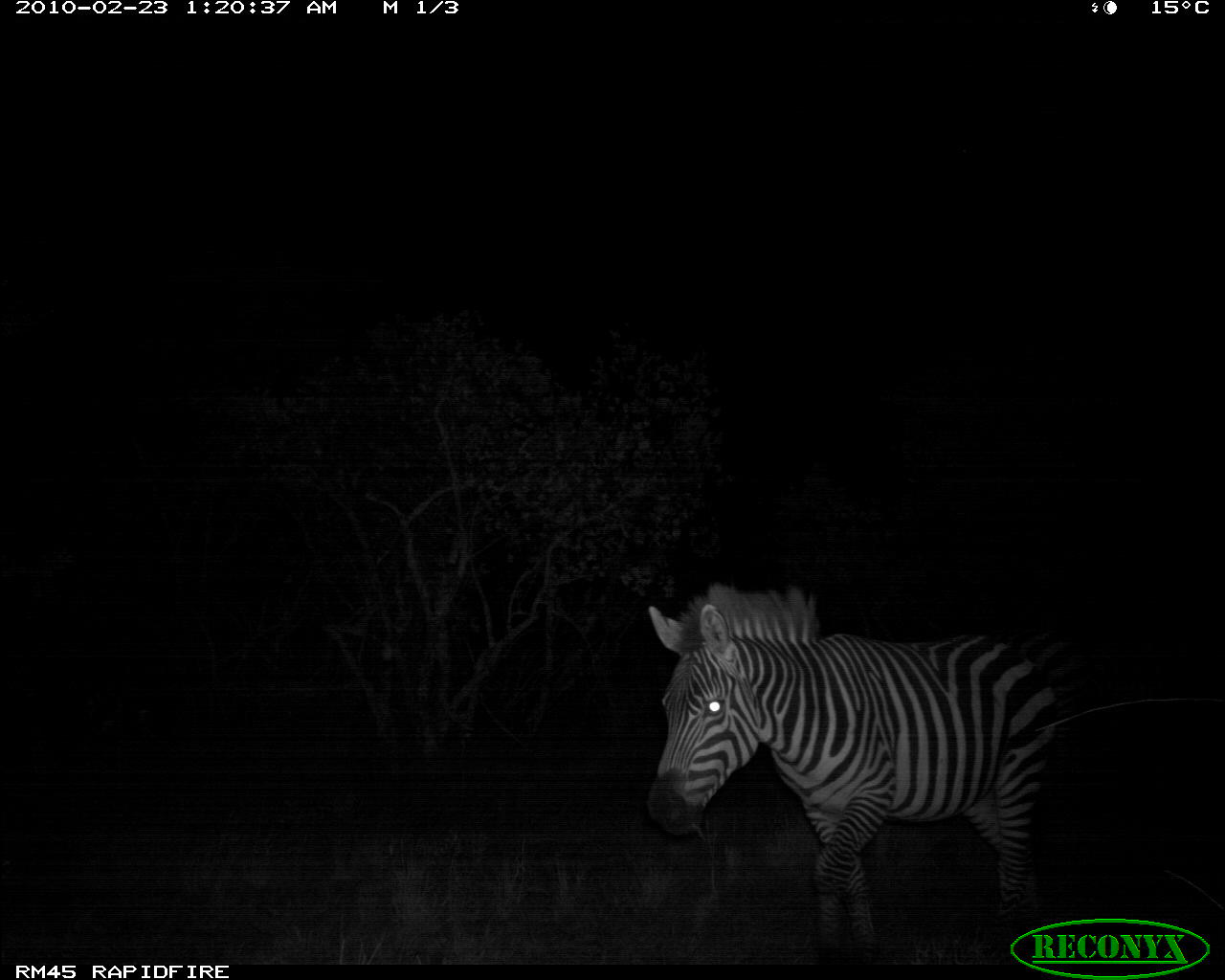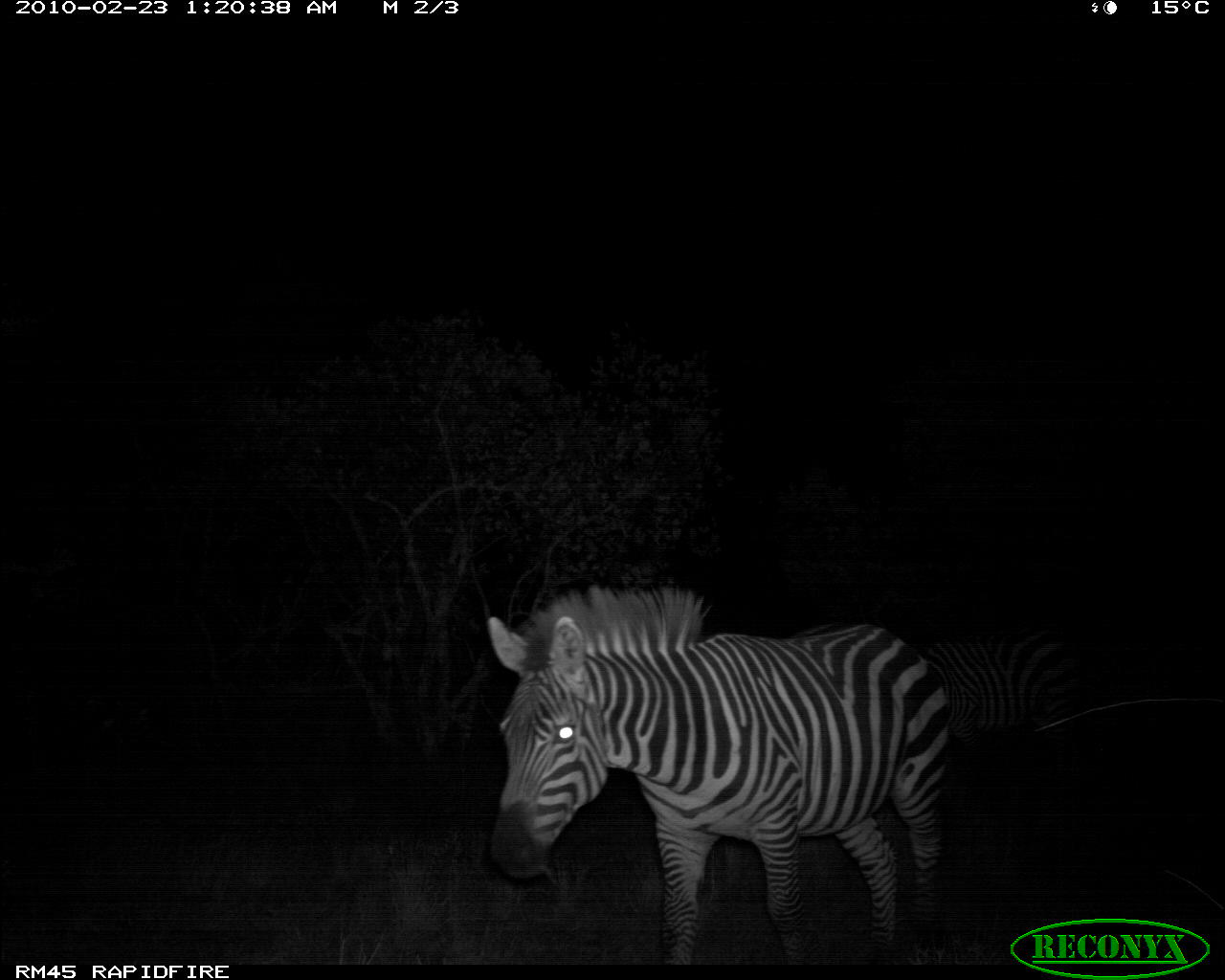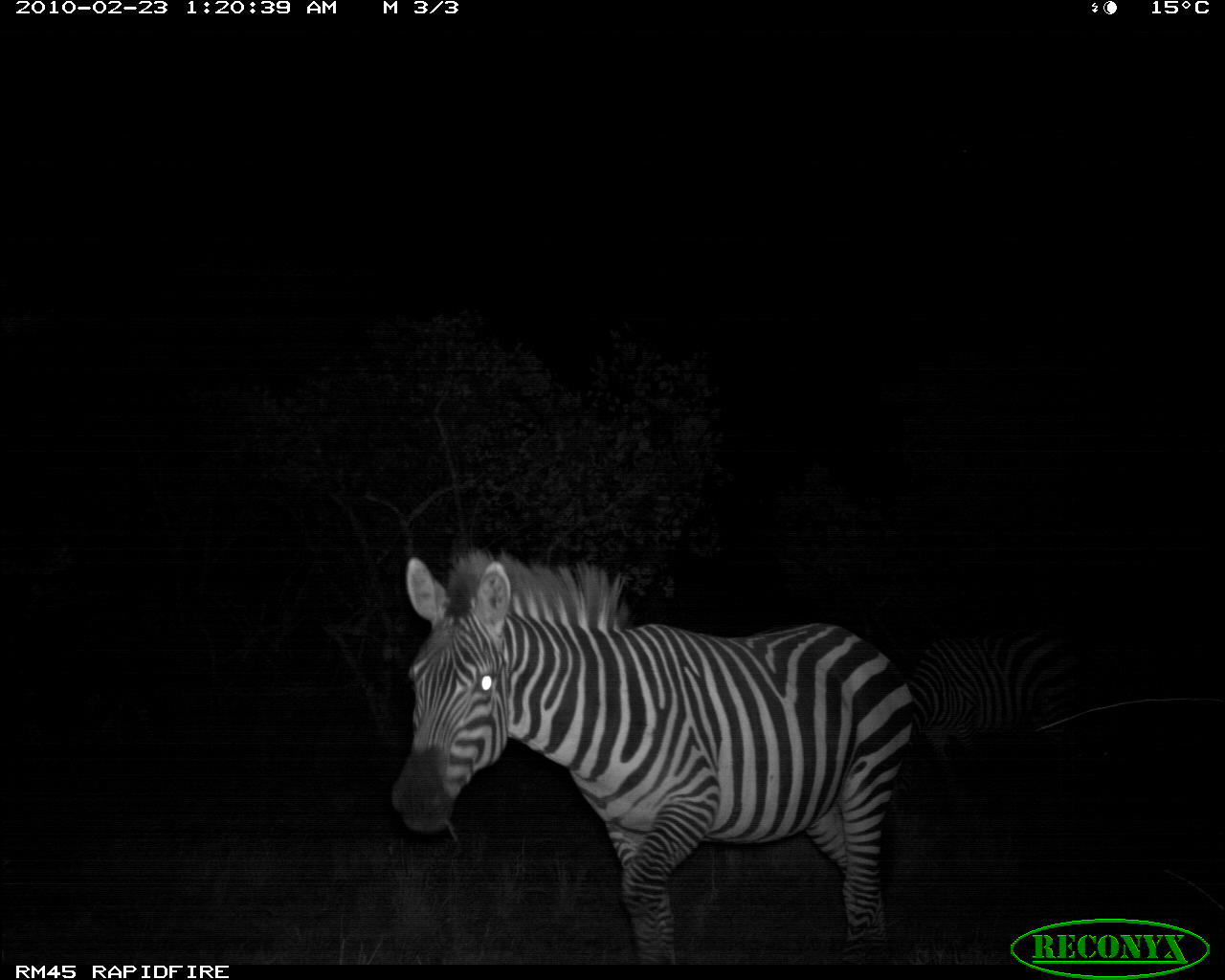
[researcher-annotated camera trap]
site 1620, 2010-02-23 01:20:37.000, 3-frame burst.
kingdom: Animalia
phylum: Chordata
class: Mammalia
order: Perissodactyla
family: Equidae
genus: Equus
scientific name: Equus quagga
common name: plains zebra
Equus quagga (plains zebra), count 2.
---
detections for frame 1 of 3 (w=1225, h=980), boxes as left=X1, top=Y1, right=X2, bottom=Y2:
equus quagga: left=644, top=576, right=1059, bottom=959; left=996, top=622, right=1095, bottom=744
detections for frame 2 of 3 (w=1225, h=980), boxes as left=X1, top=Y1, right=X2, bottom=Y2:
equus quagga: left=482, top=583, right=951, bottom=963; left=912, top=626, right=1084, bottom=774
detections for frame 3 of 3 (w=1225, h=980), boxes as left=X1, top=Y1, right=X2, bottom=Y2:
equus quagga: left=389, top=541, right=915, bottom=965; left=905, top=633, right=1079, bottom=785